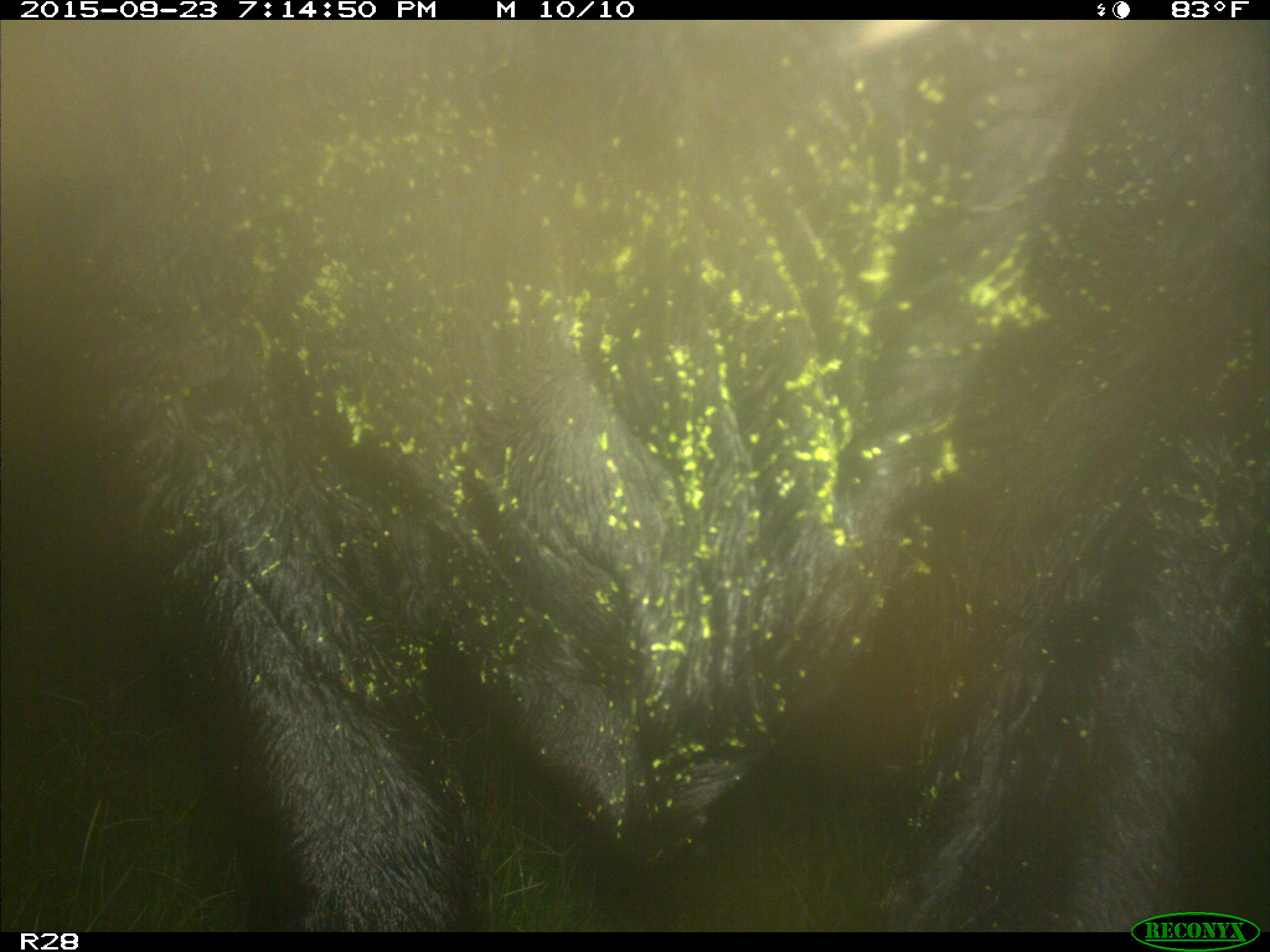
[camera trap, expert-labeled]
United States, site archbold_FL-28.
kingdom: Animalia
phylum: Chordata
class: Mammalia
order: Artiodactyla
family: Bovidae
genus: Bos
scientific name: Bos taurus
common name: domestic cow